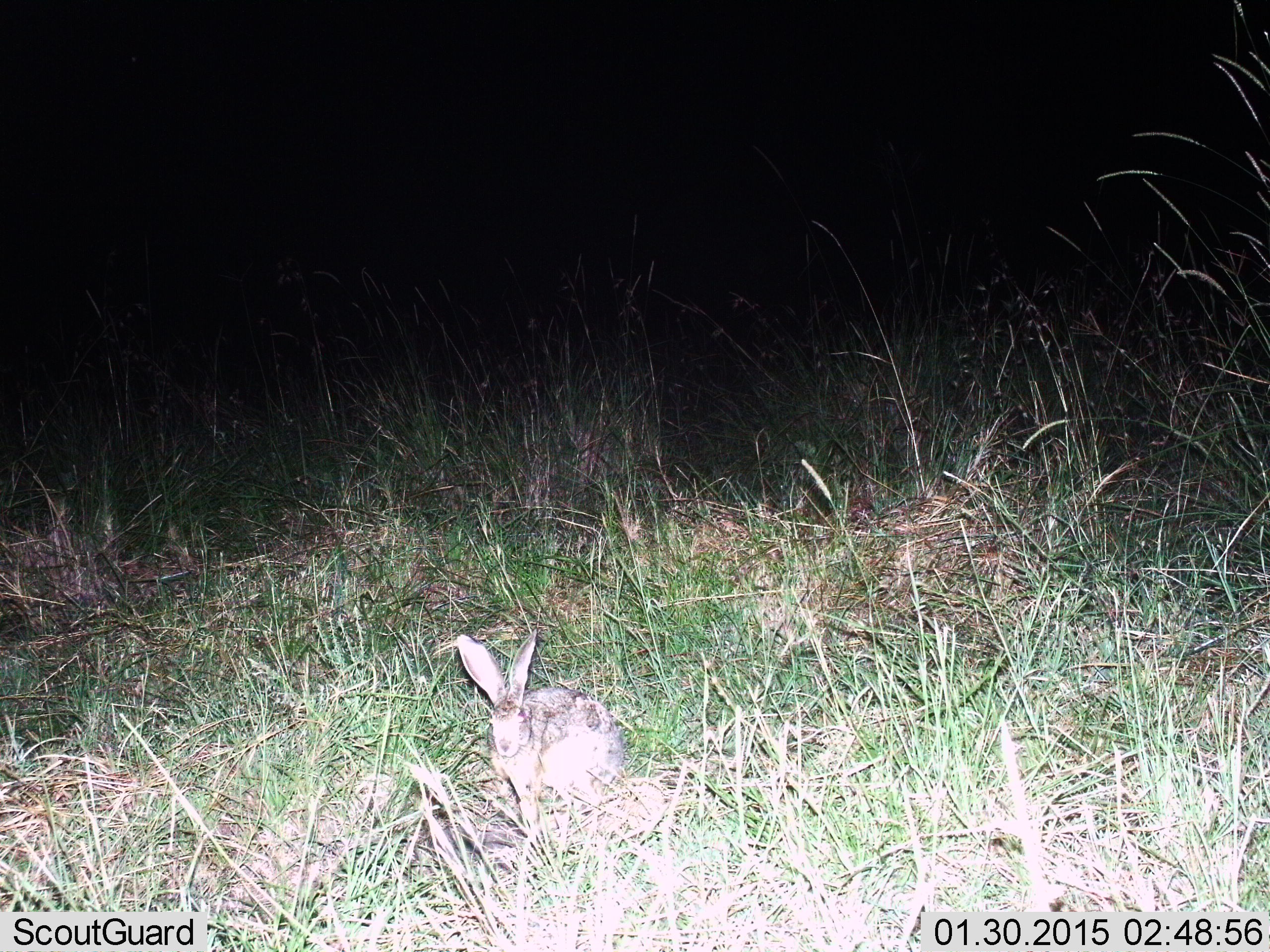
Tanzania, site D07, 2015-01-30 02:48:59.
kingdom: Animalia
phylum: Chordata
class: Mammalia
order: Lagomorpha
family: Leporidae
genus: Lepus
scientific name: Lepus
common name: hare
Hare (Lepus), count 1. Behavior (volunteer vote fractions): standing 80%, resting 20%, moving 0%, interacting 0%. Young present (vote fraction): 0%. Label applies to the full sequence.